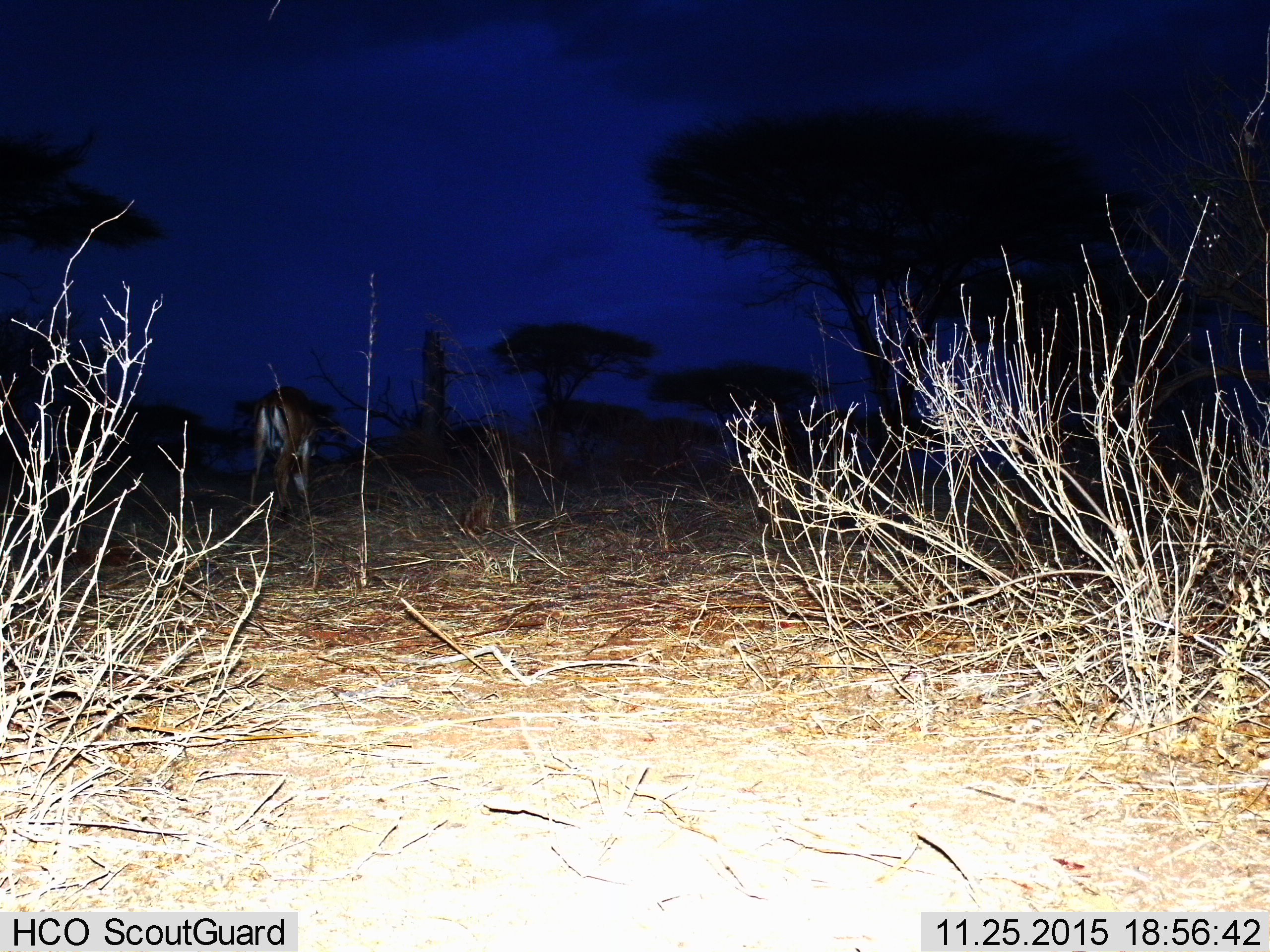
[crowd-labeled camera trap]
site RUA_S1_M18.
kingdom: Animalia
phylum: Chordata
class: Mammalia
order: Artiodactyla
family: Bovidae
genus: Aepyceros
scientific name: Aepyceros melampus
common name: impala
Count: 1.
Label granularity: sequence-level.